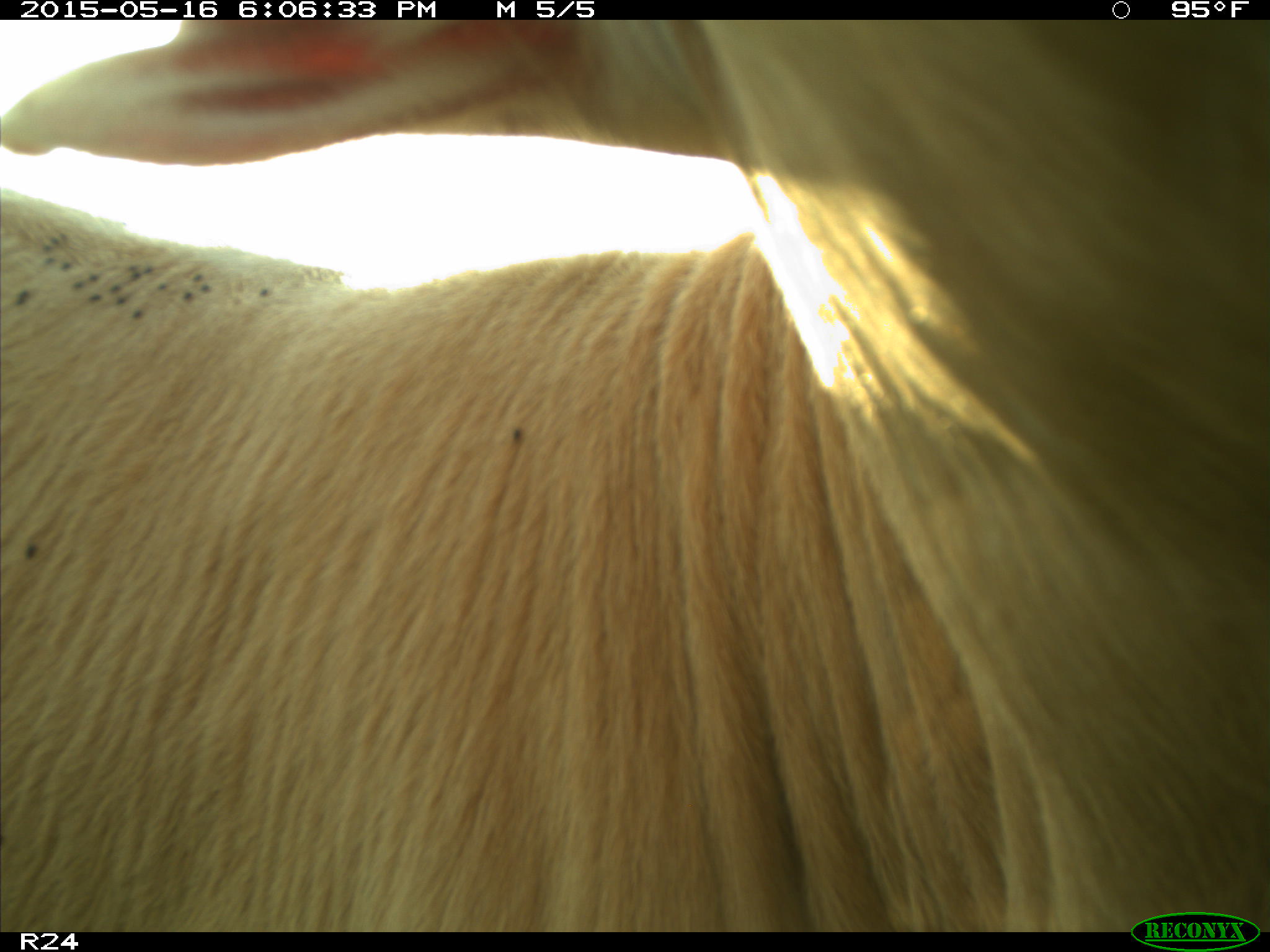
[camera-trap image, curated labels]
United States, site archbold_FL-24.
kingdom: Animalia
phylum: Chordata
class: Mammalia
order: Artiodactyla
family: Bovidae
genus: Bos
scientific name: Bos taurus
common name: domestic cow